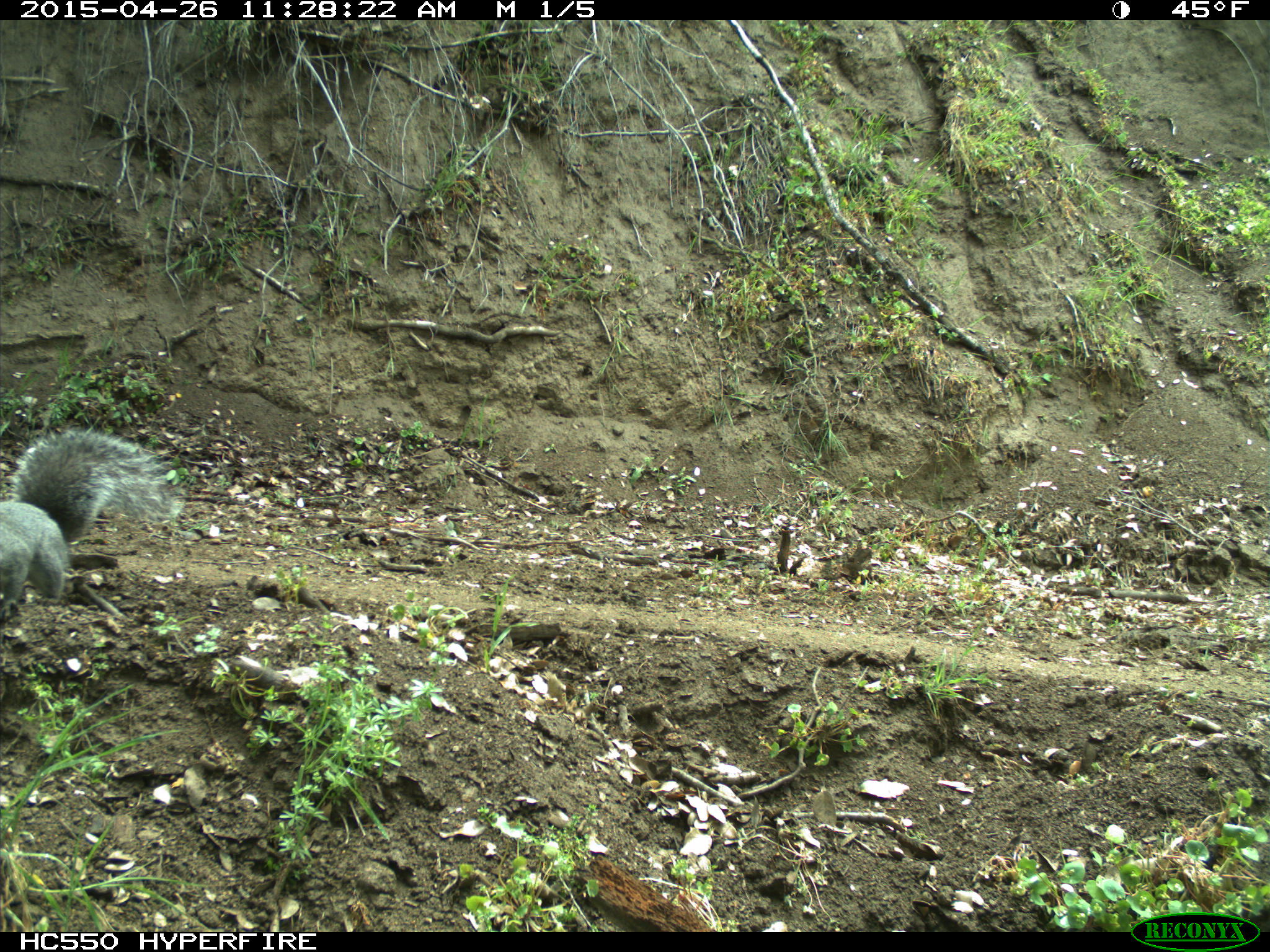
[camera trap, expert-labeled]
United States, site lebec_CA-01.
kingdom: Animalia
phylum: Chordata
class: Mammalia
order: Rodentia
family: Sciuridae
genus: Sciurus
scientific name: Sciurus carolinensis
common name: eastern gray squirrel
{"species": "Sciurus carolinensis (eastern gray squirrel)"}